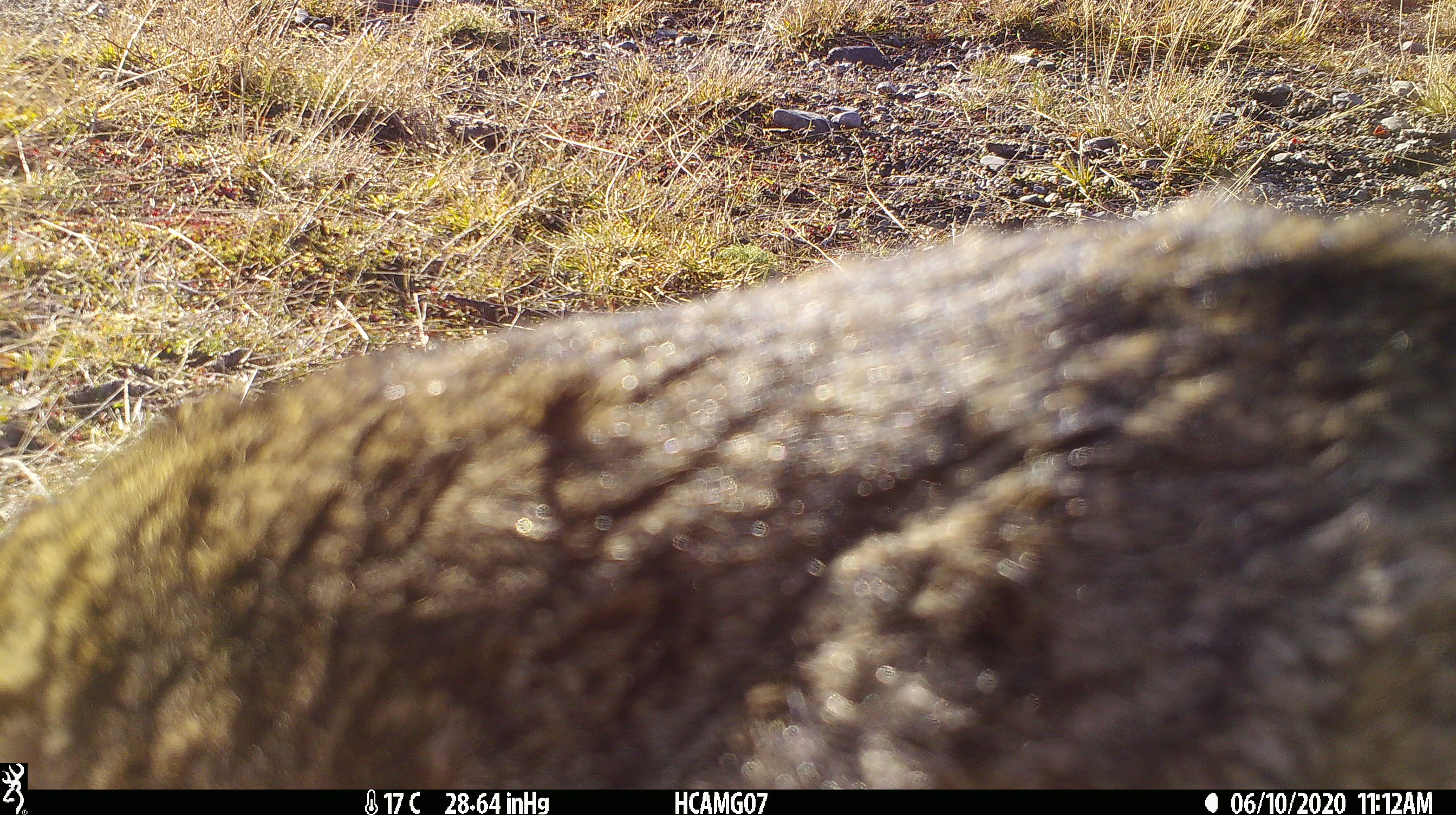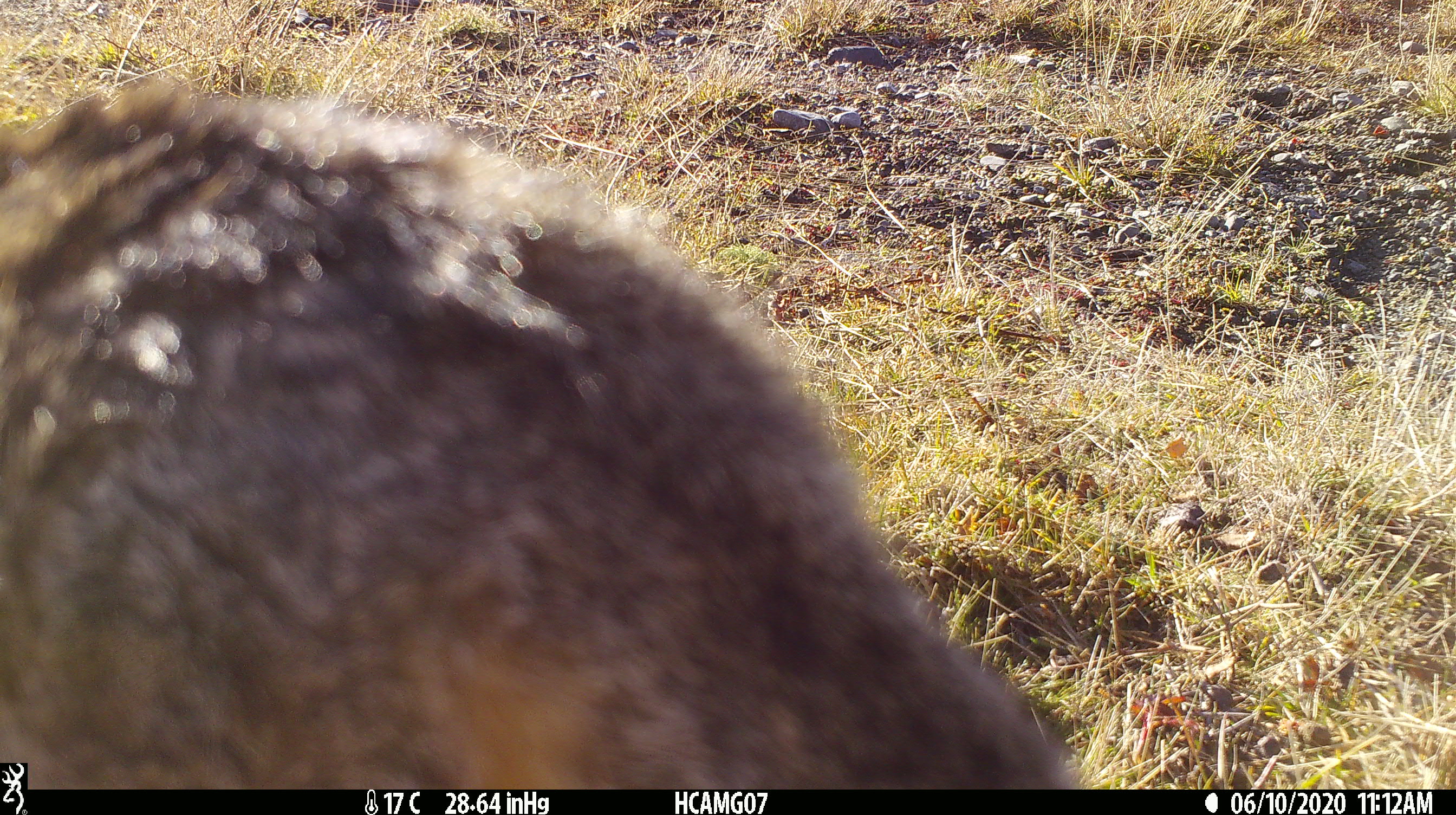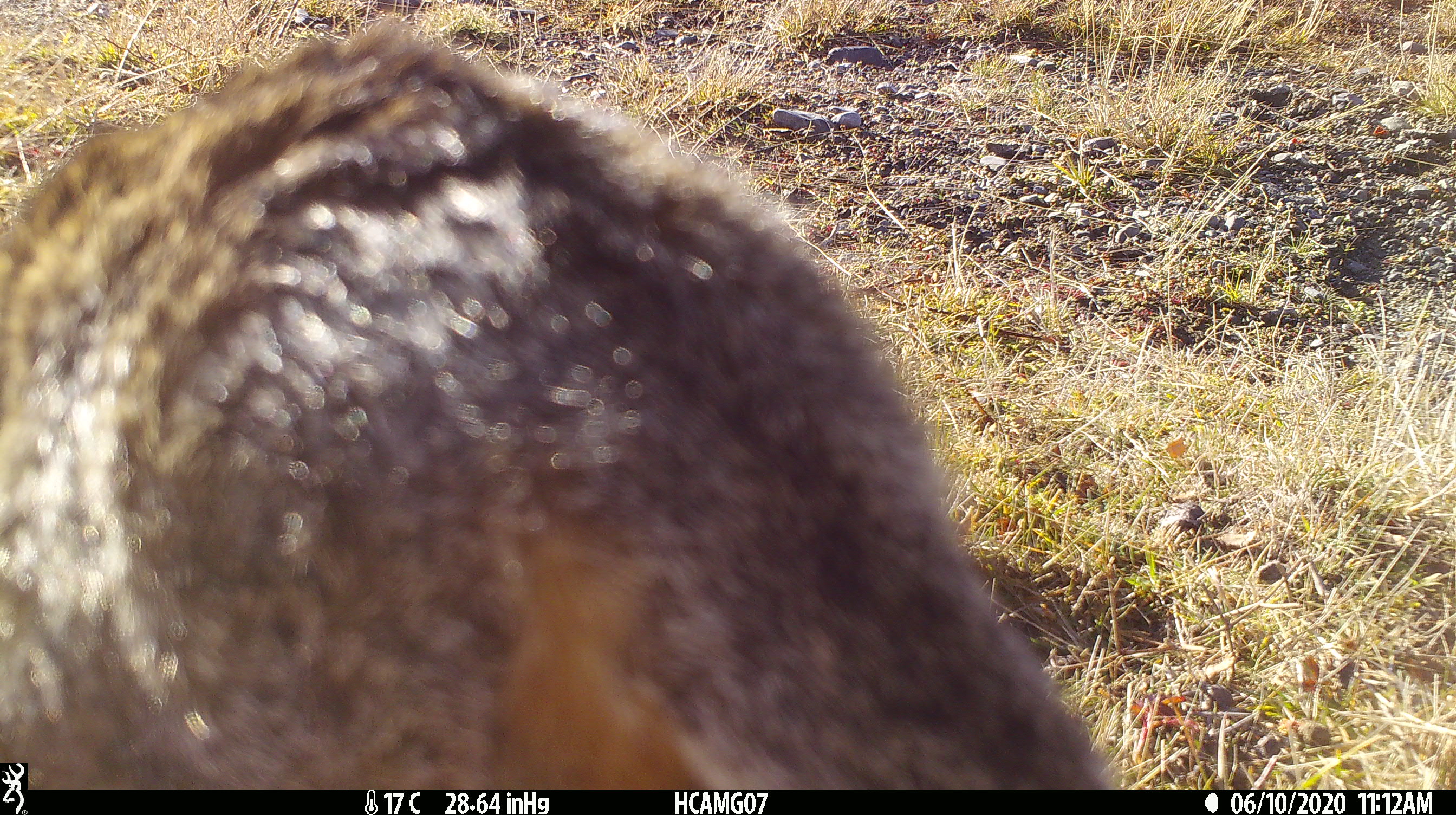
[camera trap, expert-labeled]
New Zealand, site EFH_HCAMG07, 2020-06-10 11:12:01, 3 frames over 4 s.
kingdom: Animalia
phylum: Chordata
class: Mammalia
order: Carnivora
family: Felidae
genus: Felis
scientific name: Felis catus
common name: domestic cat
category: cat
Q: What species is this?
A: Cat (domestic cat) (Felis catus).